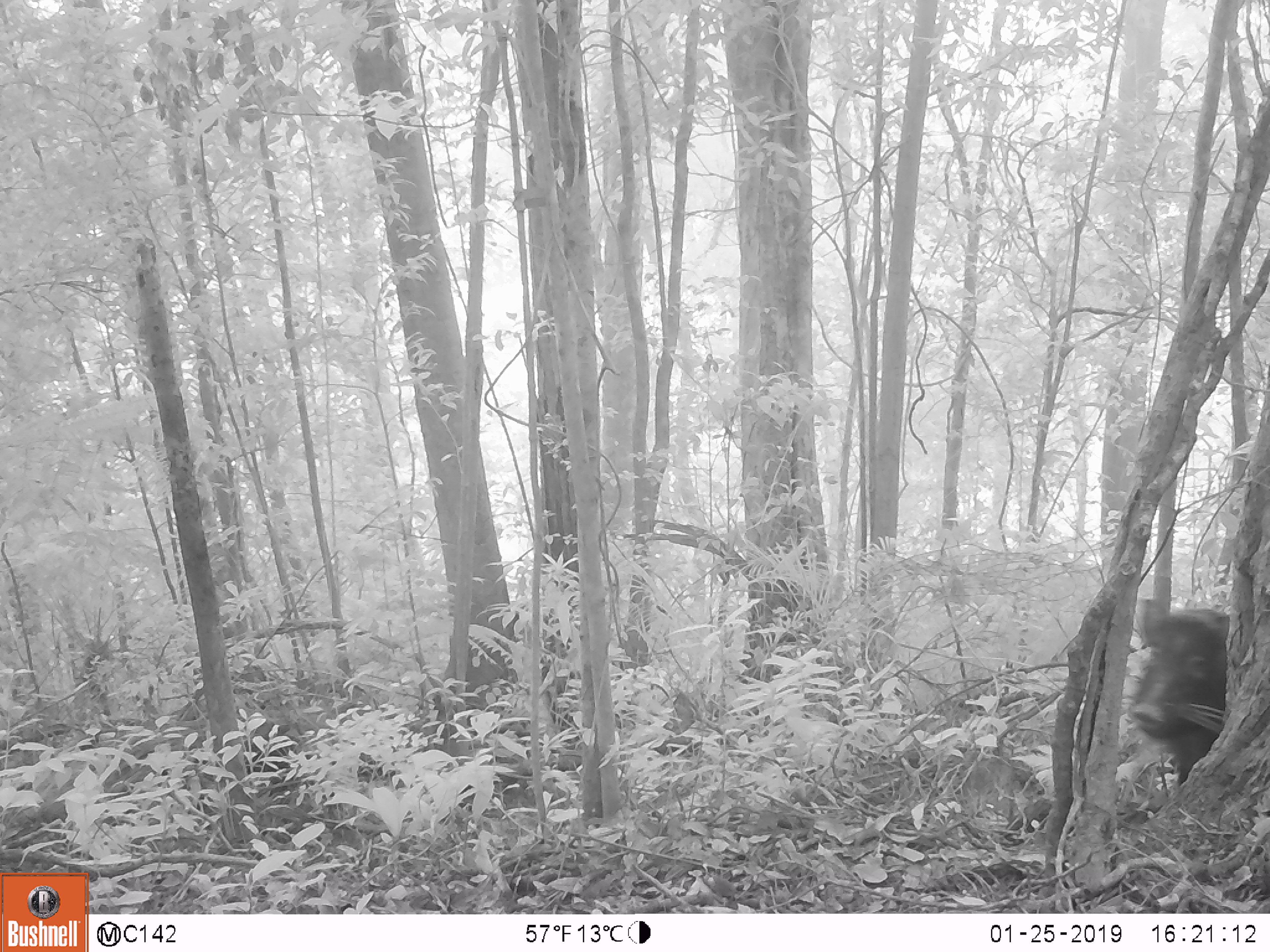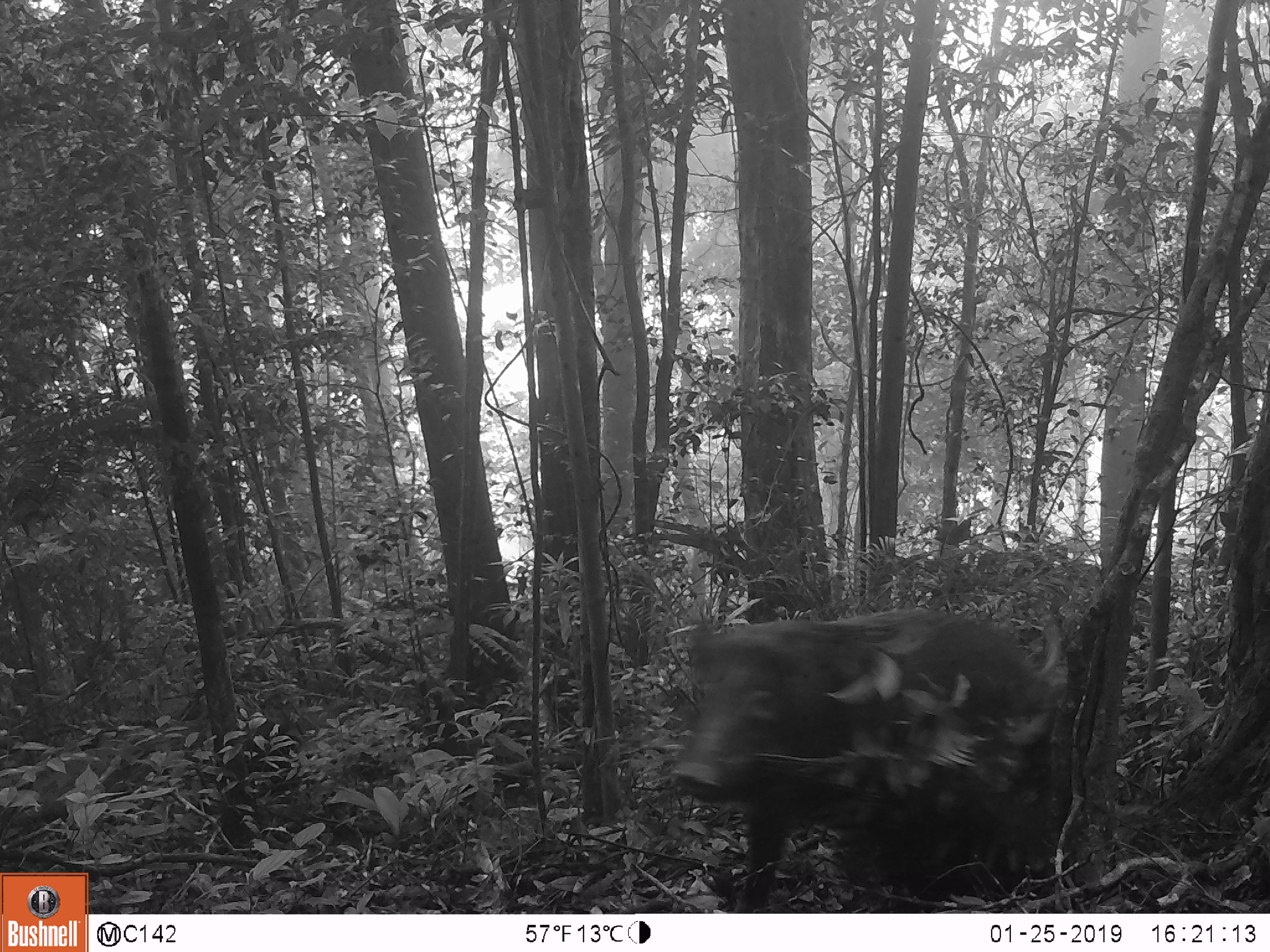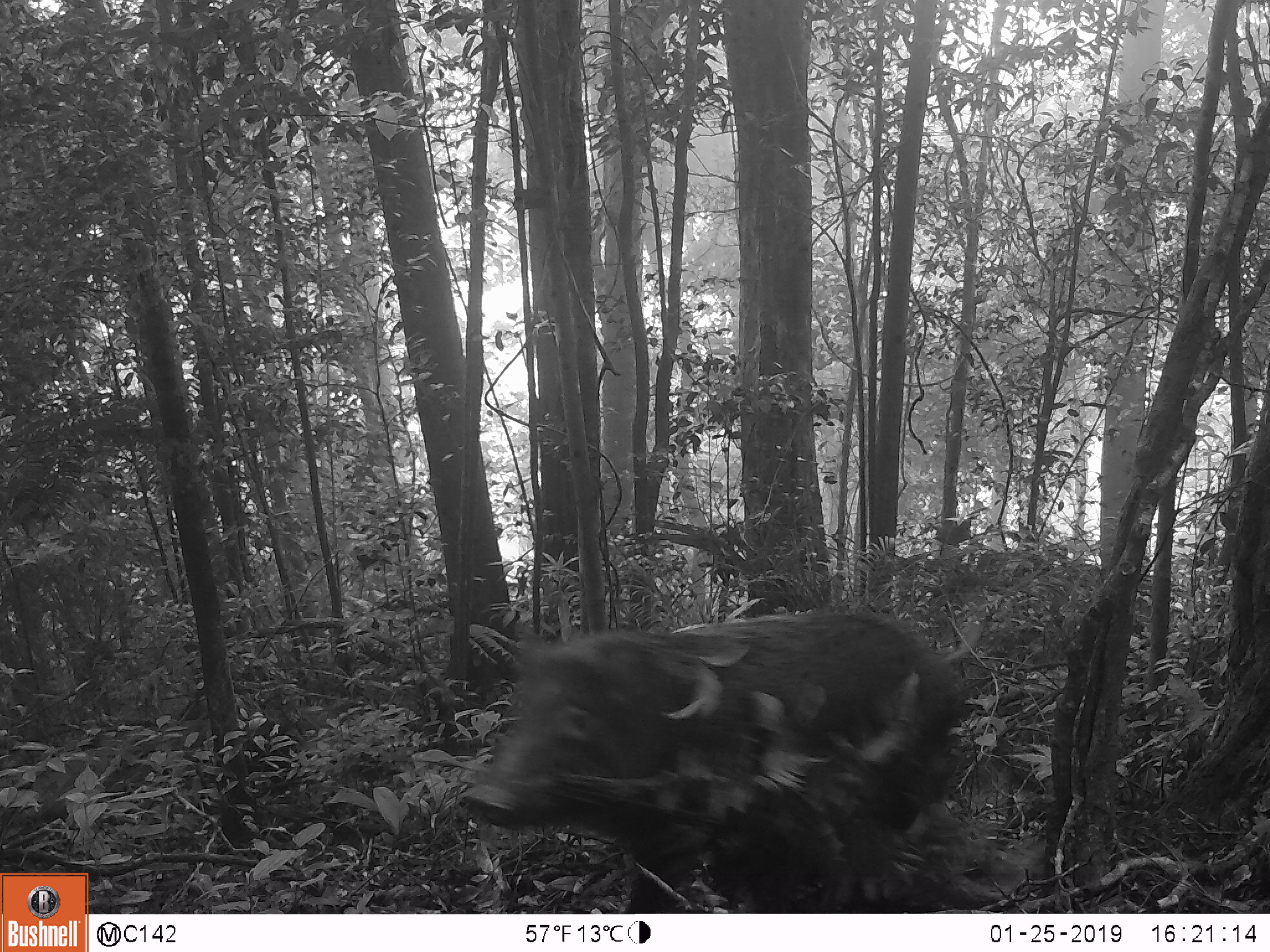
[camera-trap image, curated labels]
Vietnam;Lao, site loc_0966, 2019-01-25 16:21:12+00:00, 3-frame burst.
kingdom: Animalia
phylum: Chordata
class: Mammalia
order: Artiodactyla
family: Suidae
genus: Sus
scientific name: Sus scrofa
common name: eurasian wild pig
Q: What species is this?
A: Eurasian wild pig (Sus scrofa).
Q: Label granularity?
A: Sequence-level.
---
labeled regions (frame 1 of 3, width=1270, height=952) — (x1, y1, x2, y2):
eurasian wild pig: (1127, 599, 1229, 787)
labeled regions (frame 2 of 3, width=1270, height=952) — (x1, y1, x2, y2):
eurasian wild pig: (668, 605, 1064, 914)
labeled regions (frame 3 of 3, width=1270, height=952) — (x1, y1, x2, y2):
eurasian wild pig: (462, 608, 983, 913)